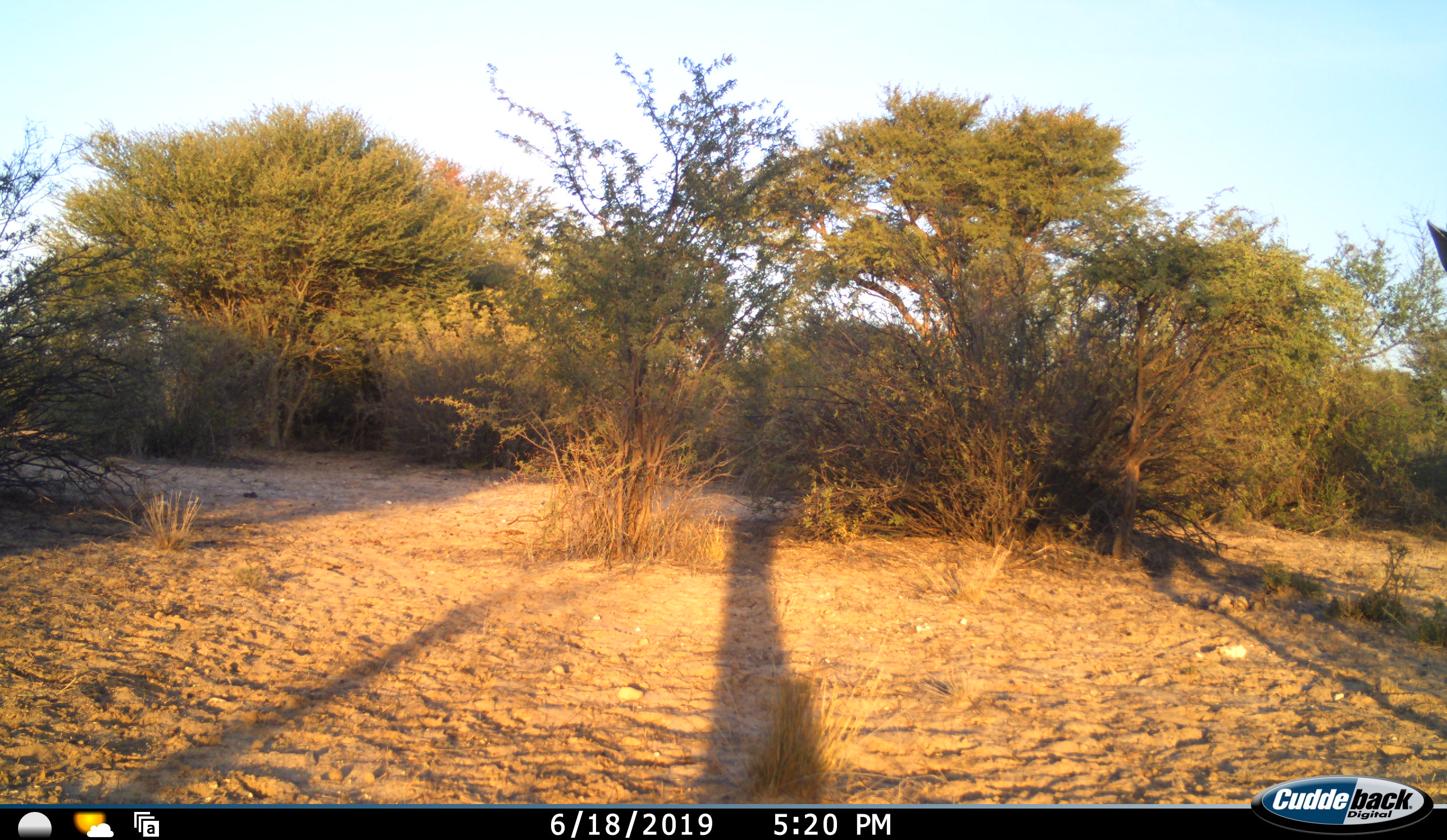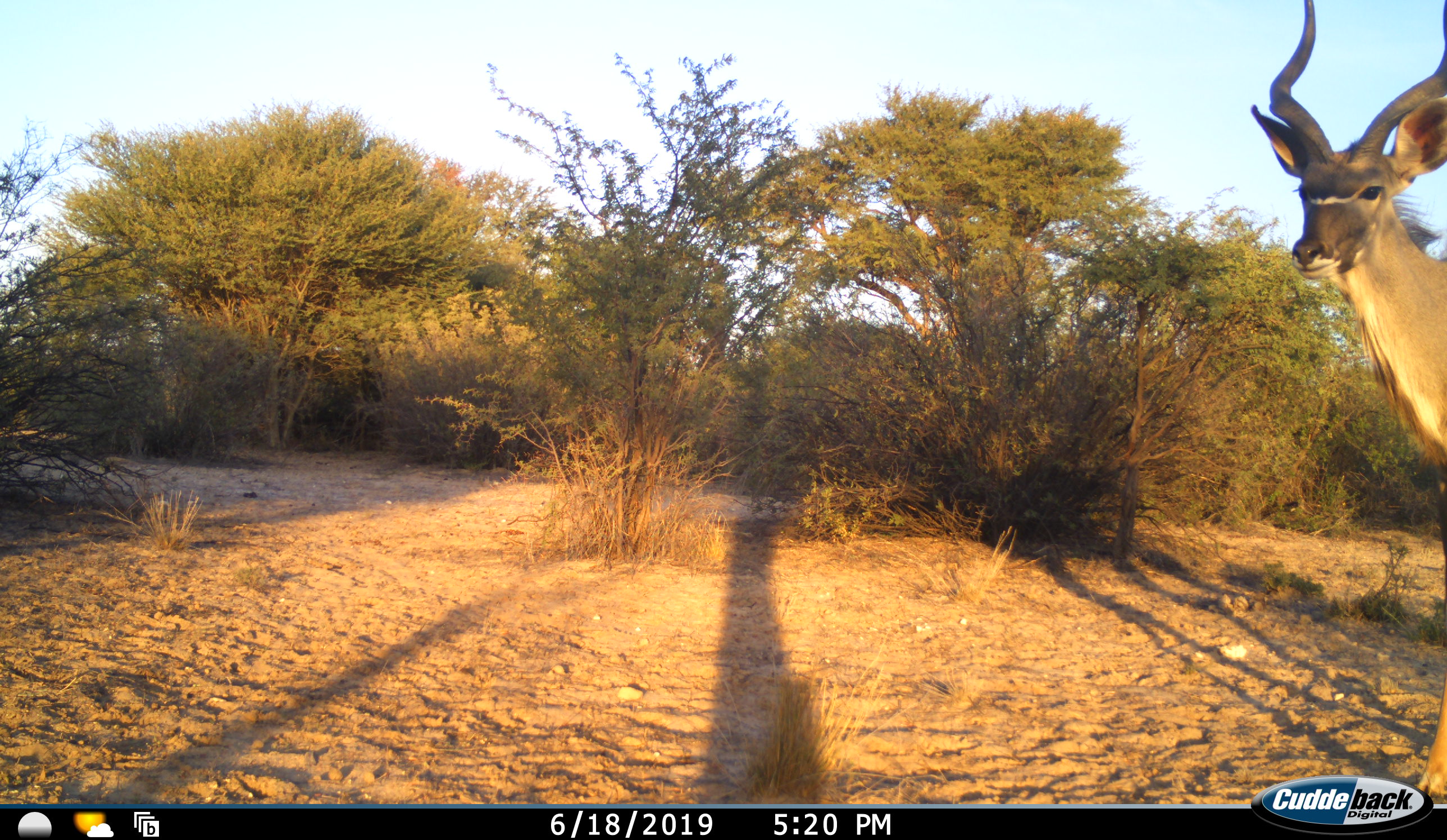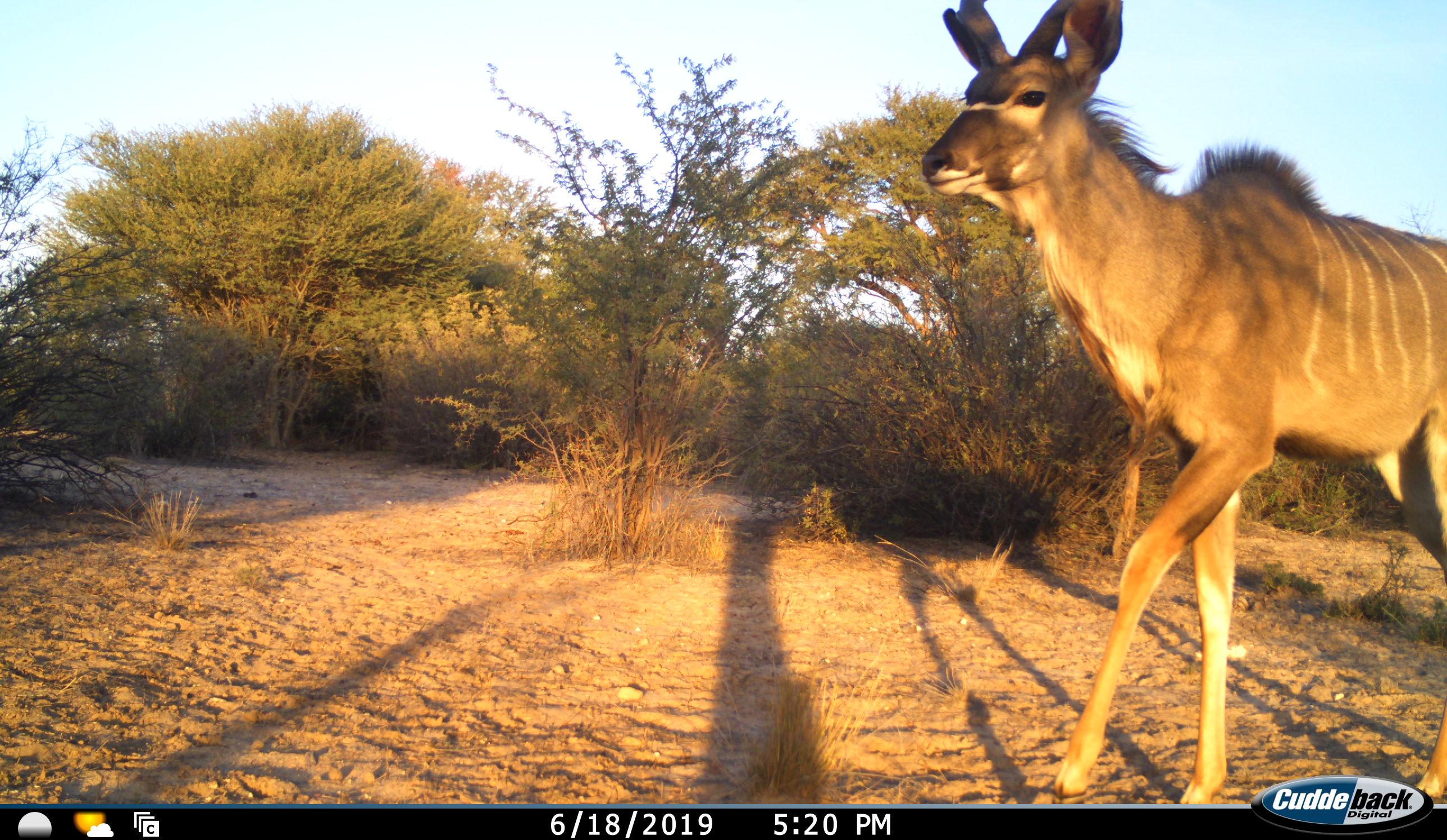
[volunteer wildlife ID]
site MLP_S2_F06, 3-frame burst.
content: unidentified animal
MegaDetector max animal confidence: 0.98